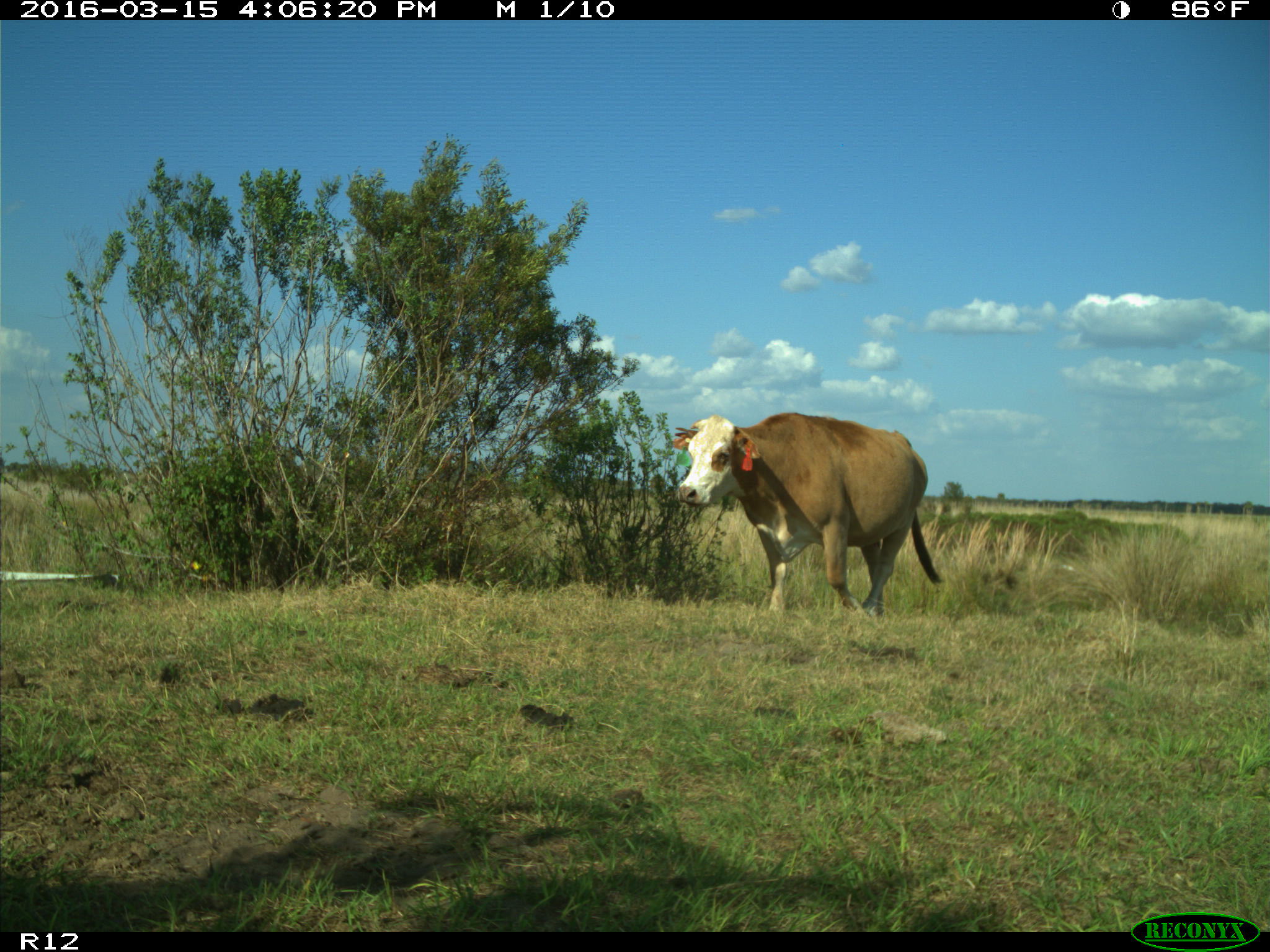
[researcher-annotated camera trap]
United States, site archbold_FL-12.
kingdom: Animalia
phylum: Chordata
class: Mammalia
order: Artiodactyla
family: Bovidae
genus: Bos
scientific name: Bos taurus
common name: domestic cow